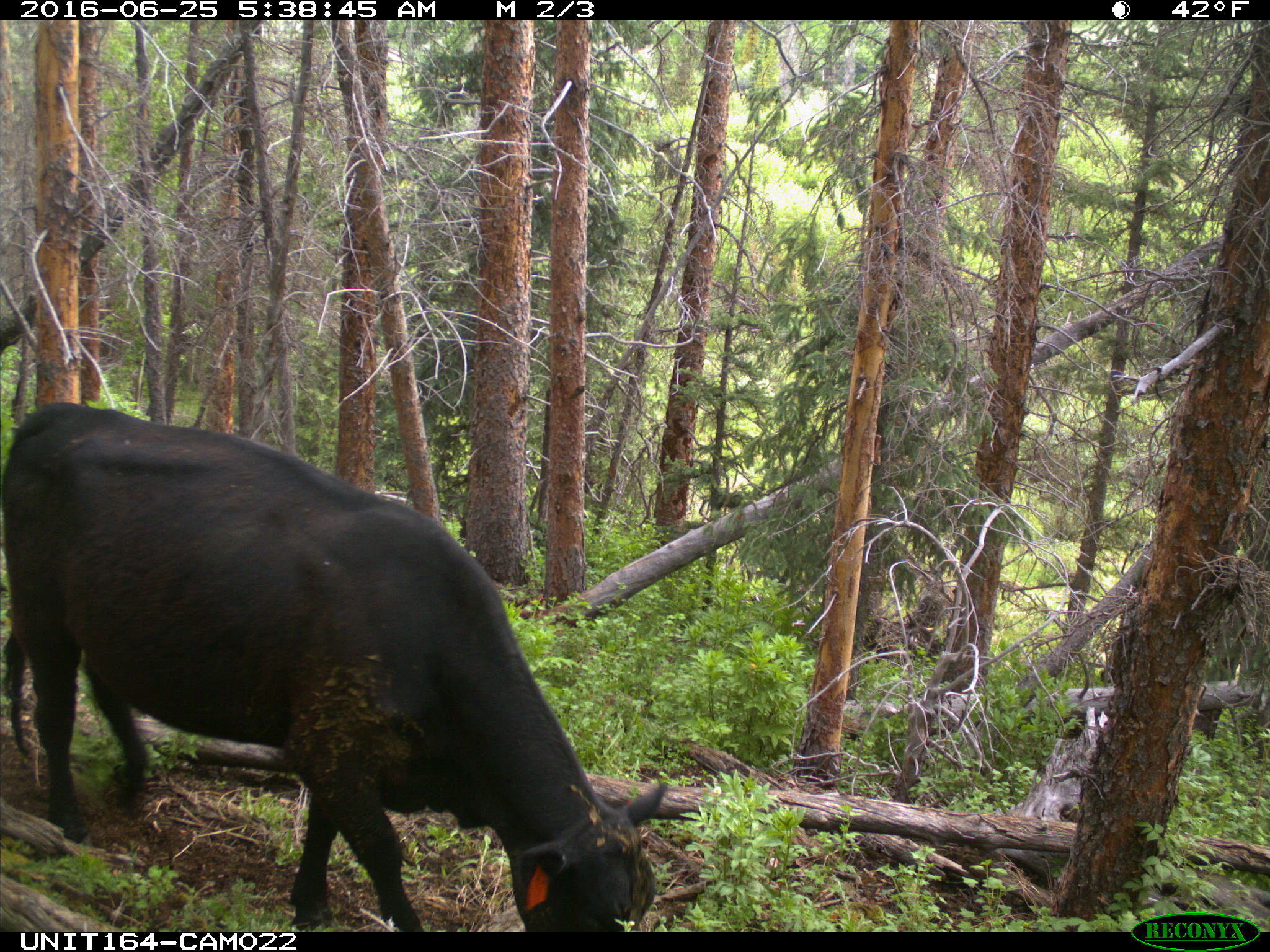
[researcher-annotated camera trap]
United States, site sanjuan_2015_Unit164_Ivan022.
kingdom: Animalia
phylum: Chordata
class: Mammalia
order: Artiodactyla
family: Bovidae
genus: Bos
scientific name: Bos taurus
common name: domestic cow